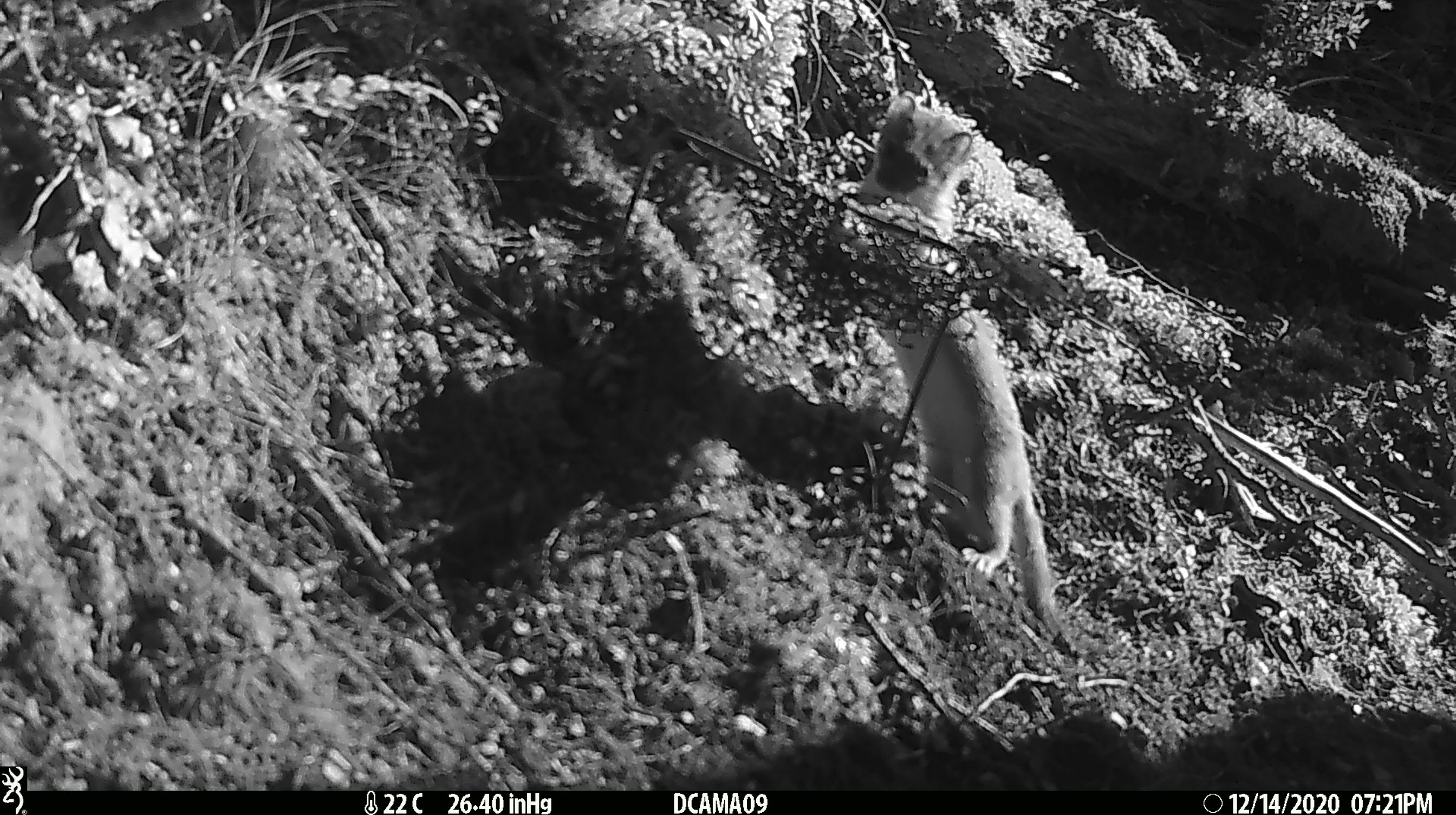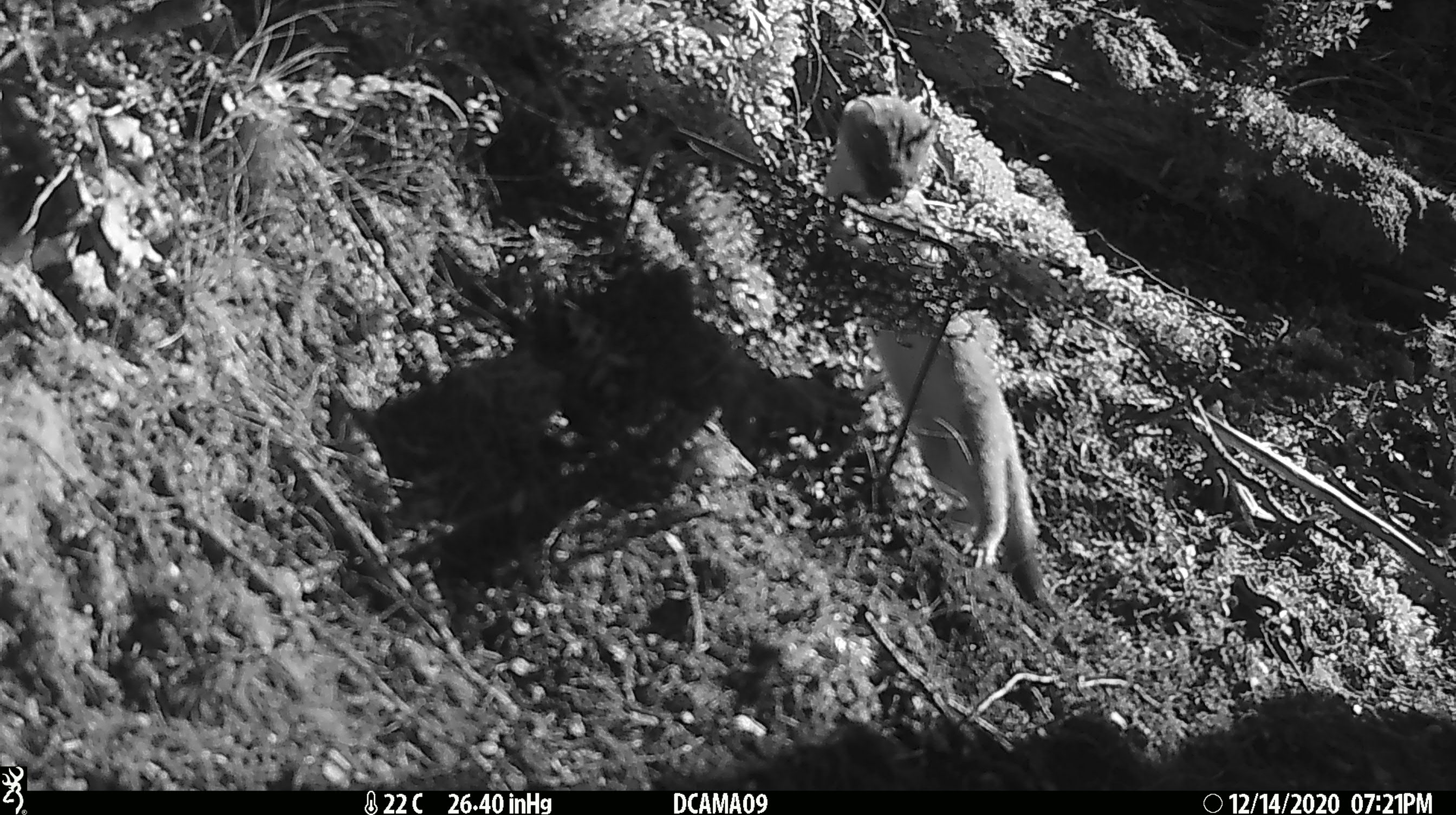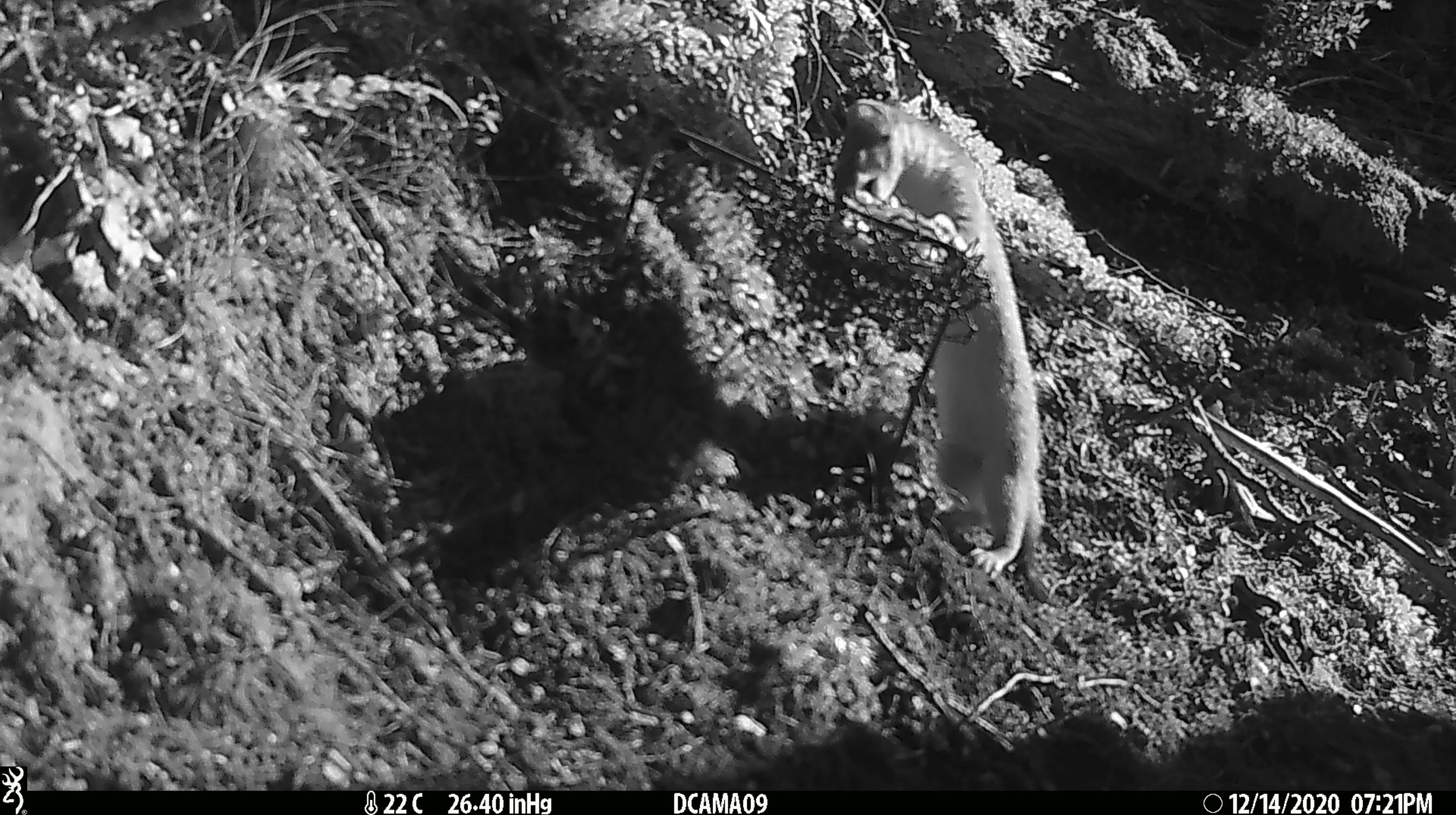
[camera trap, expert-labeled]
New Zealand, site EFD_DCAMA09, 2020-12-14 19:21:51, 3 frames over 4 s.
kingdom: Animalia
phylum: Chordata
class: Mammalia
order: Carnivora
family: Mustelidae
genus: Mustela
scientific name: Mustela erminea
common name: stoat